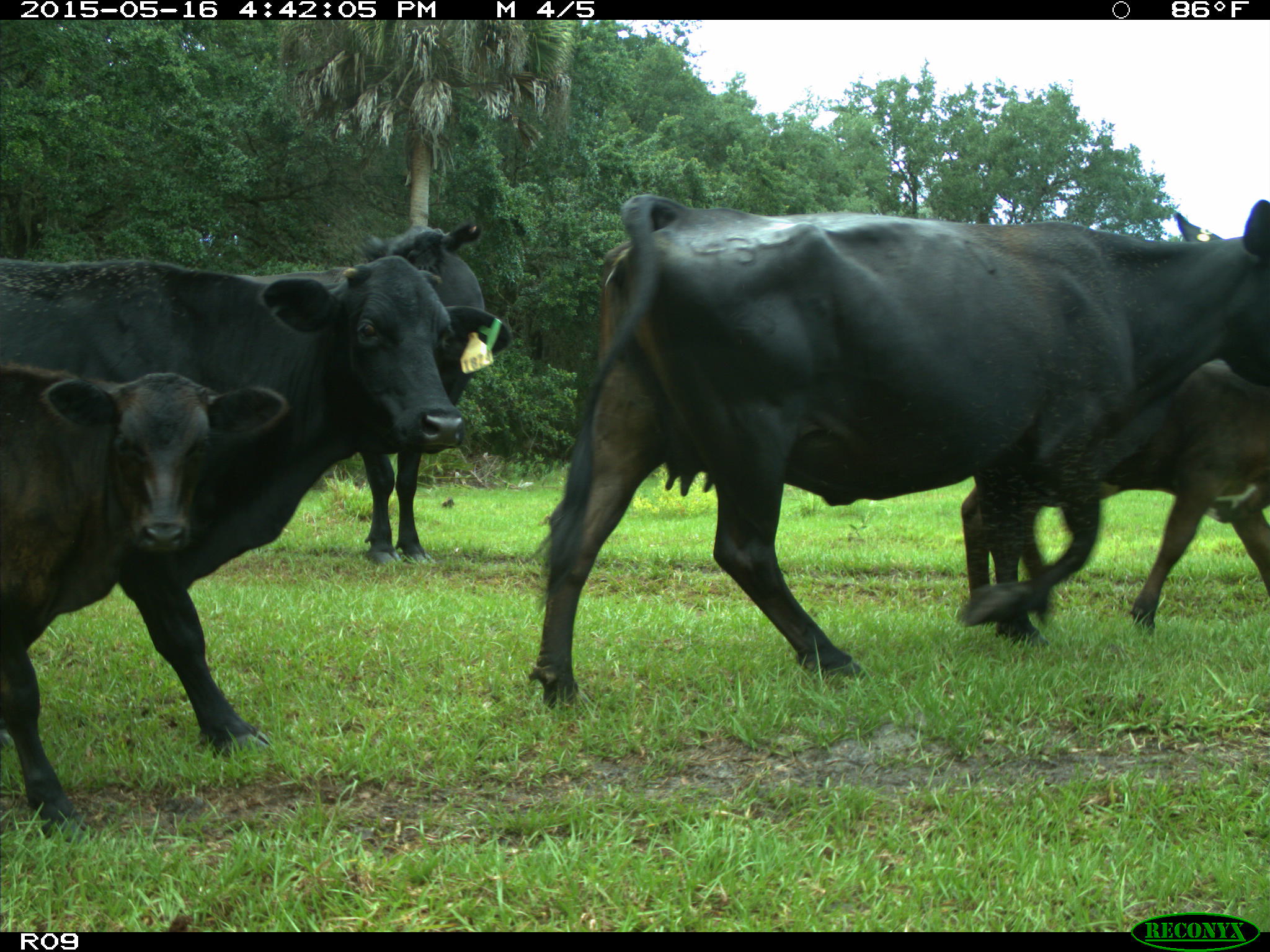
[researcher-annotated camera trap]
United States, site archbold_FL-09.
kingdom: Animalia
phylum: Chordata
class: Mammalia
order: Artiodactyla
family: Bovidae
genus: Bos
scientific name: Bos taurus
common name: domestic cow